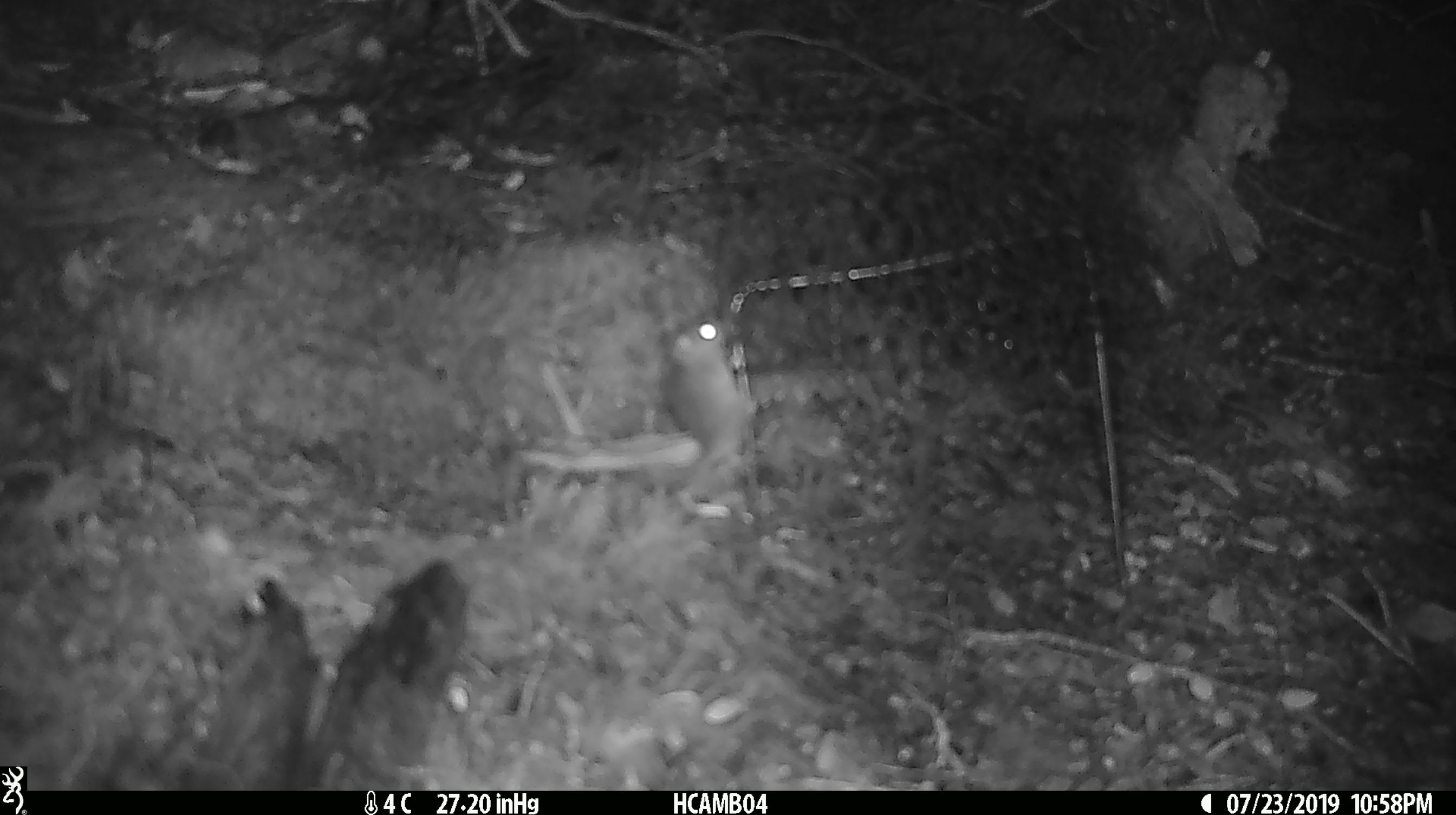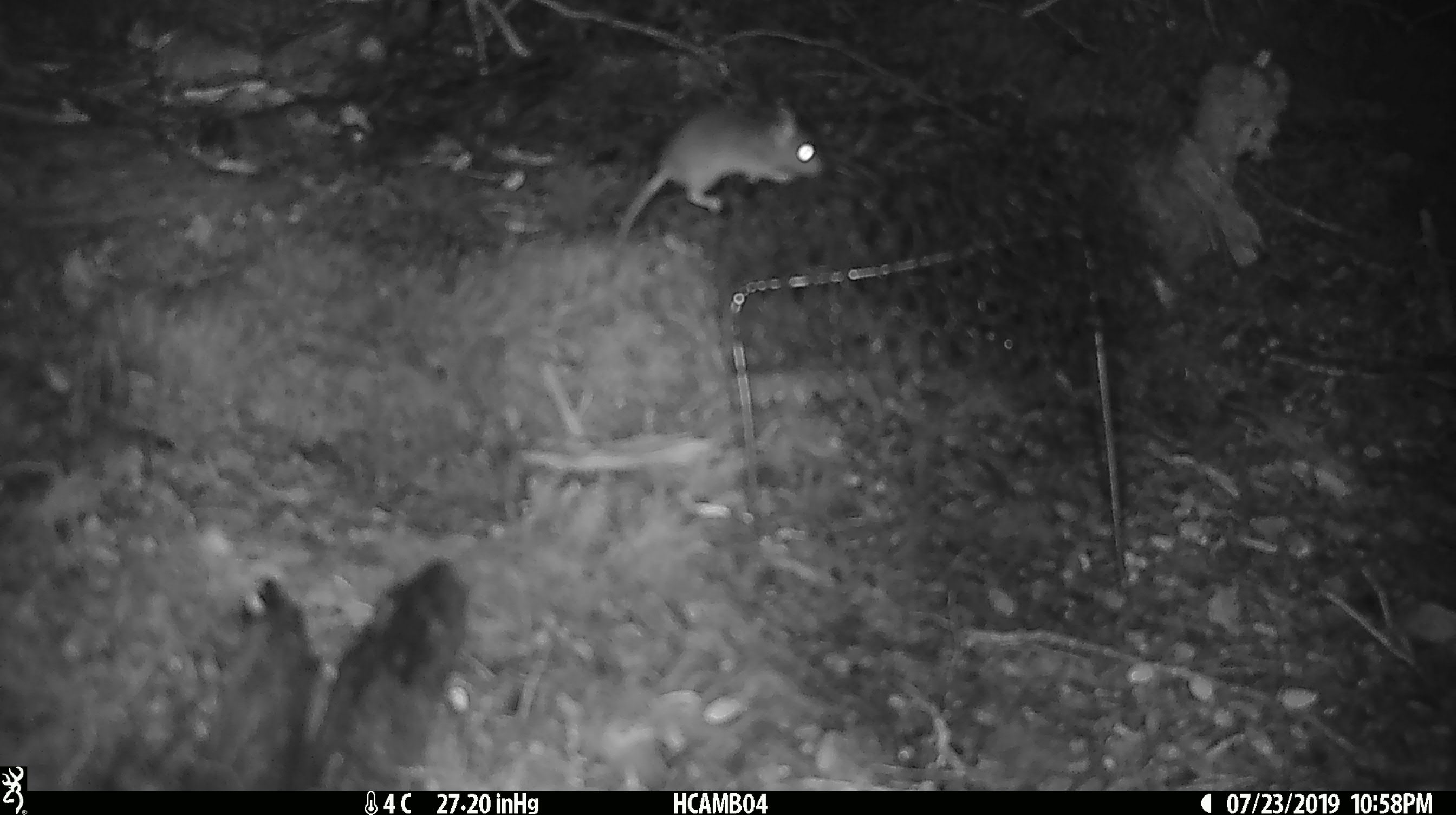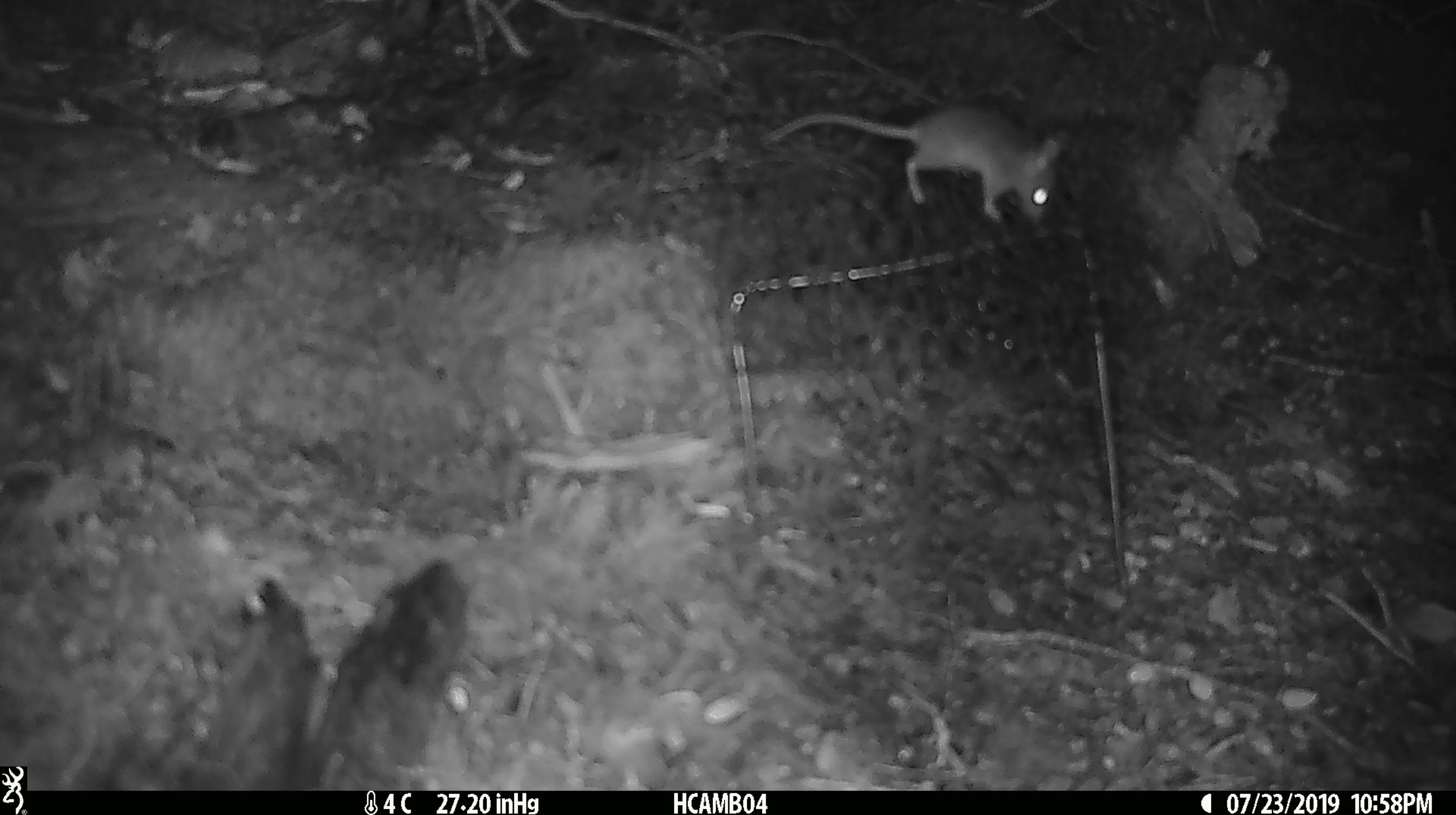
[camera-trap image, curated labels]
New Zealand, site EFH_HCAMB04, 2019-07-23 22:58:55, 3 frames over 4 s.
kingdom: Animalia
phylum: Chordata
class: Mammalia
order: Rodentia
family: Muridae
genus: Mus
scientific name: Mus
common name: mouse